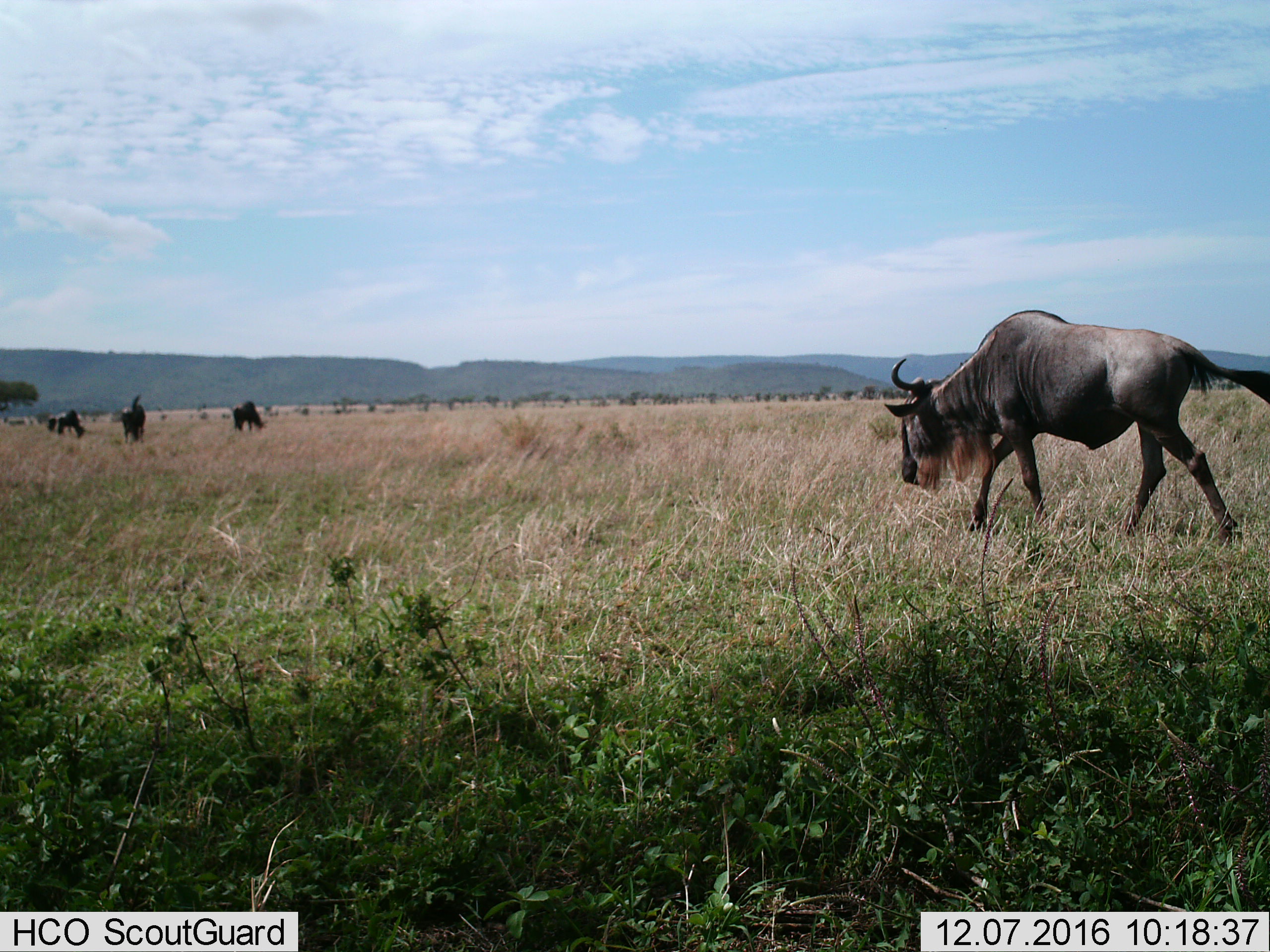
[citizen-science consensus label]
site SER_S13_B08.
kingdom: Animalia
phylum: Chordata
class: Mammalia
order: Artiodactyla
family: Bovidae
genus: Connochaetes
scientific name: Connochaetes taurinus taurinus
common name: blue wildebeest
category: wildebeestblue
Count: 4.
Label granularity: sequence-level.